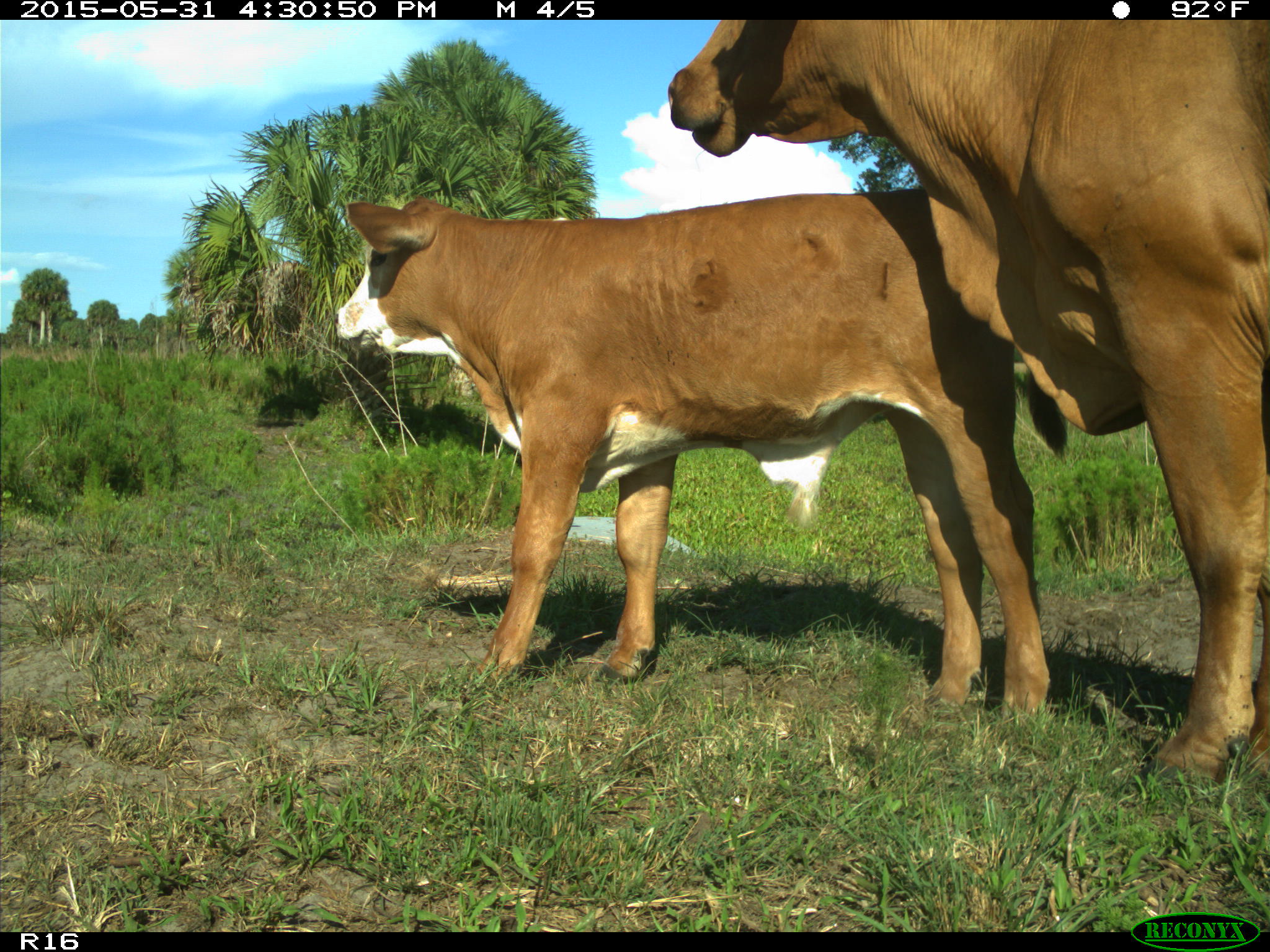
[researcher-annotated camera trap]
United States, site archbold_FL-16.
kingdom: Animalia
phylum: Chordata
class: Mammalia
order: Artiodactyla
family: Bovidae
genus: Bos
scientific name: Bos taurus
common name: domestic cow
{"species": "Bos taurus (domestic cow)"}